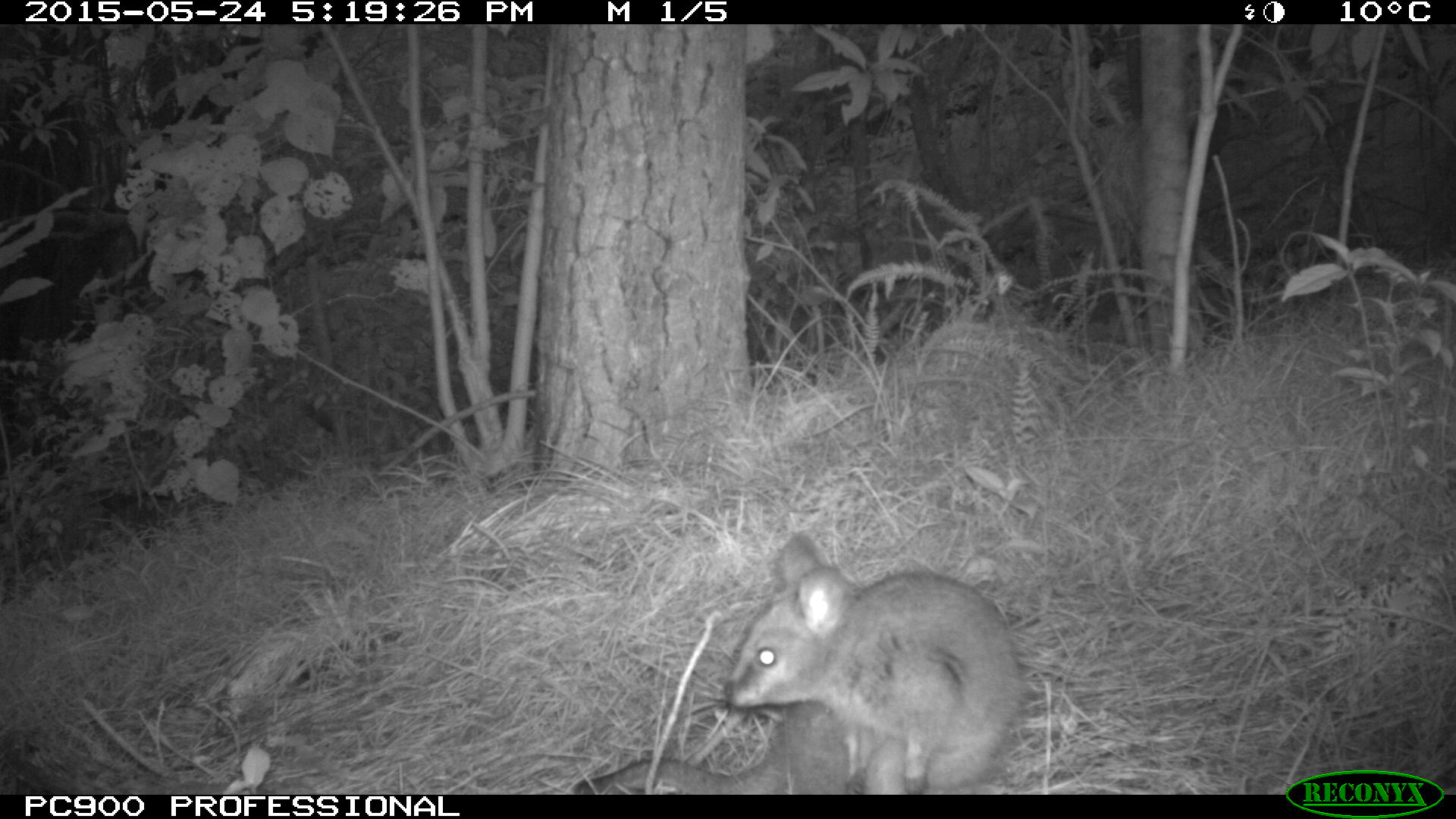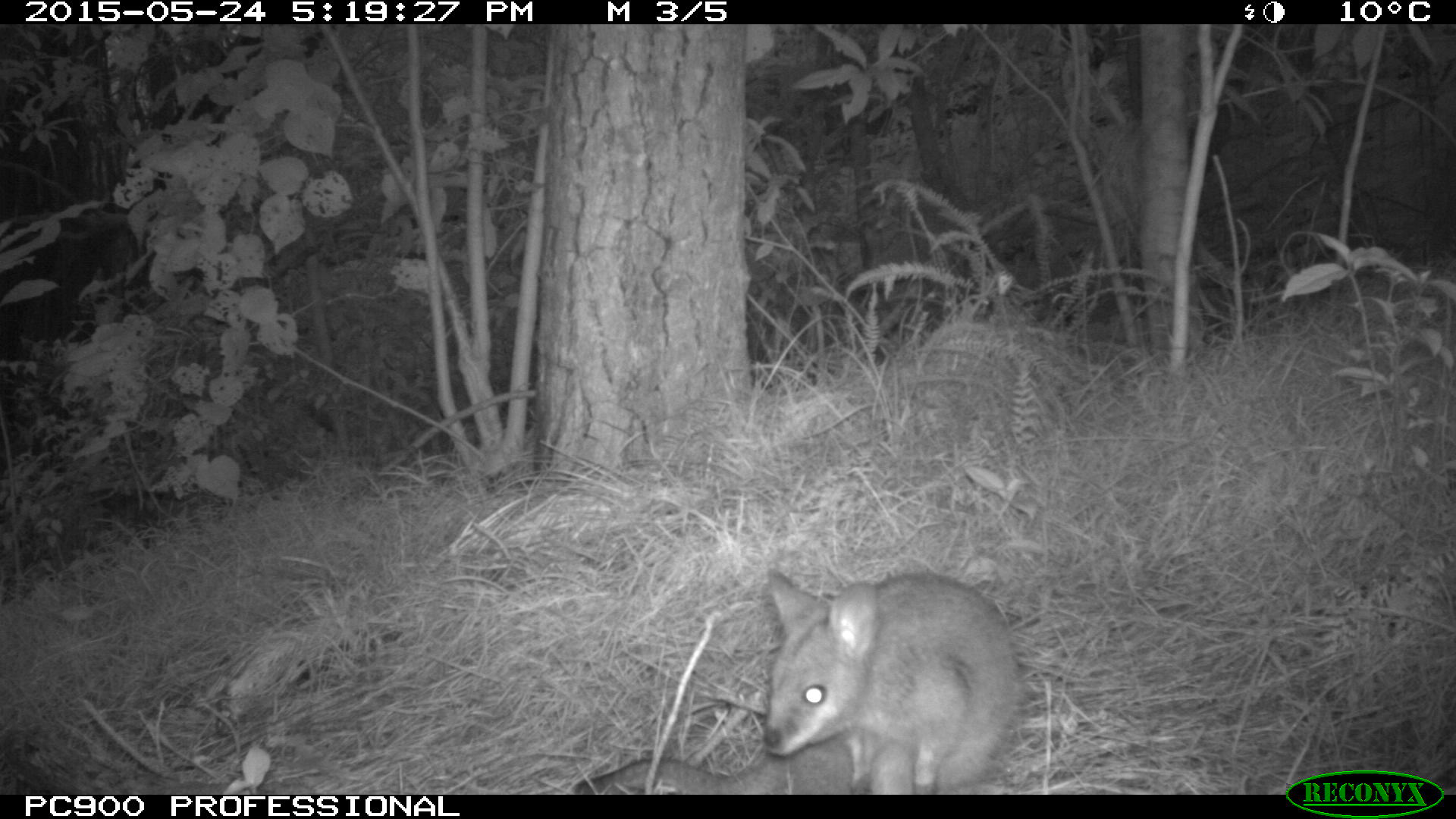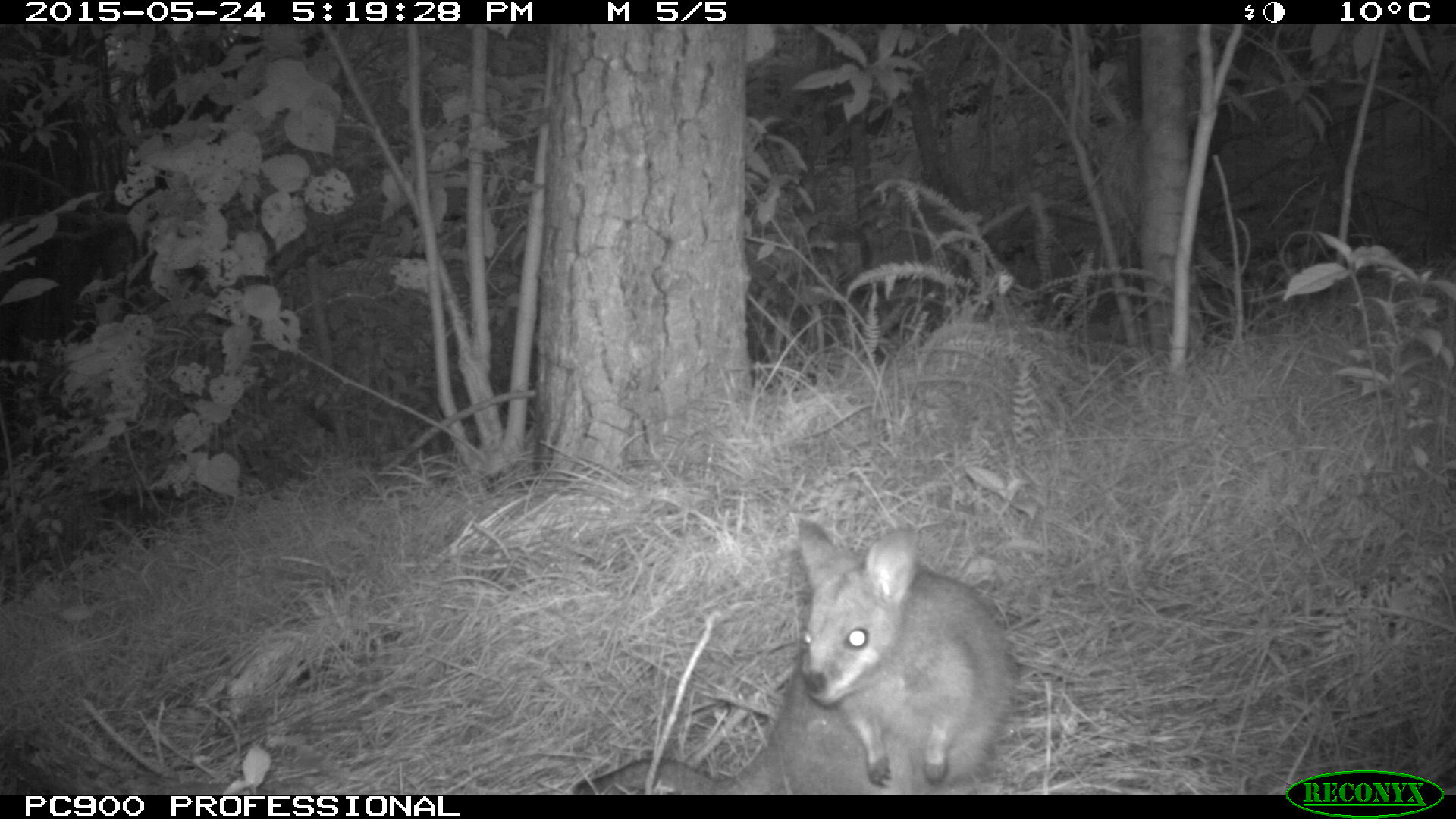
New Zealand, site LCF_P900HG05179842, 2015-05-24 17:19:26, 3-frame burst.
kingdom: Animalia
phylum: Chordata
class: Mammalia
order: Diprotodontia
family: Macropodidae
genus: Notamacropus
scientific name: Notamacropus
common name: wallaby